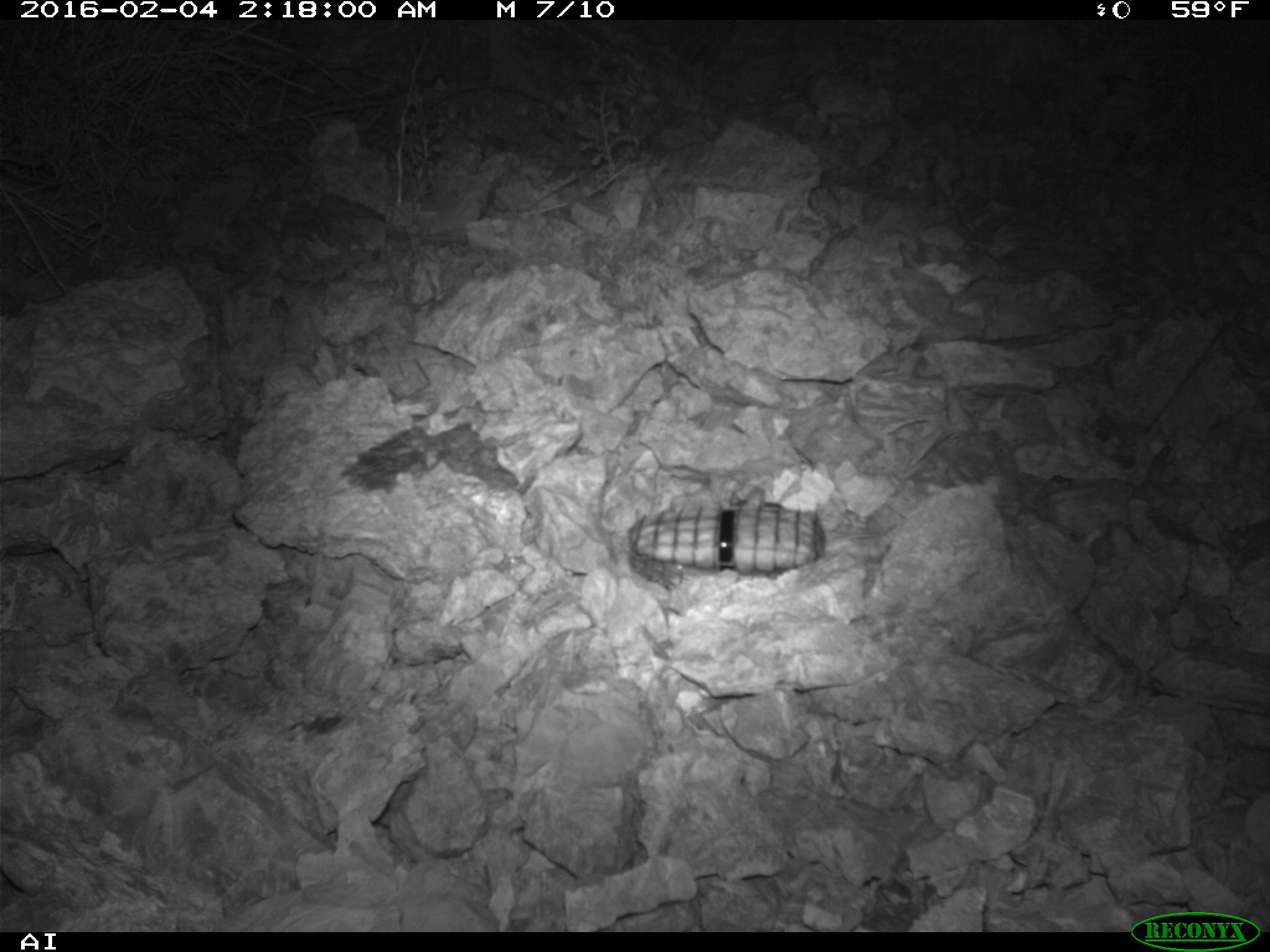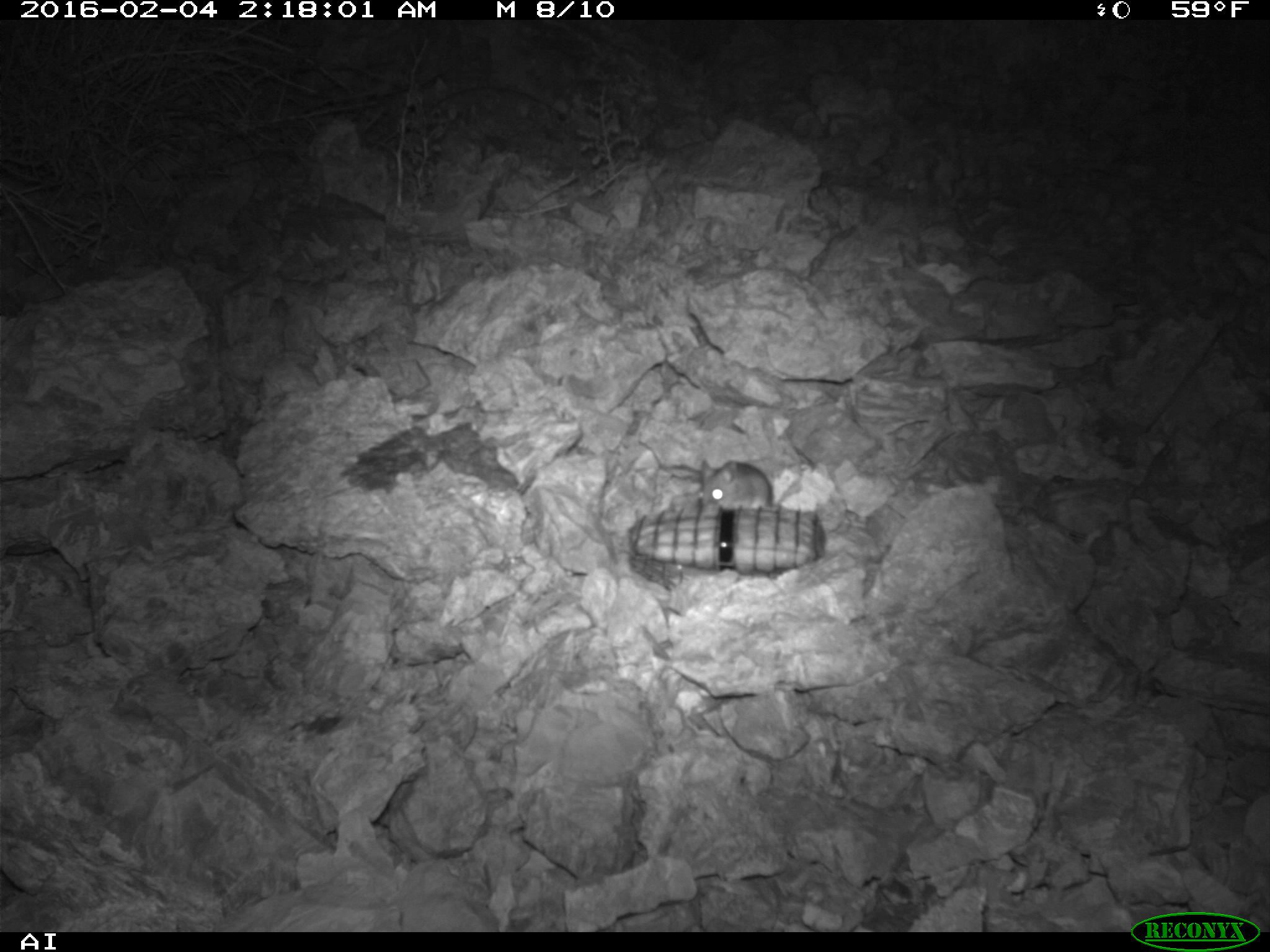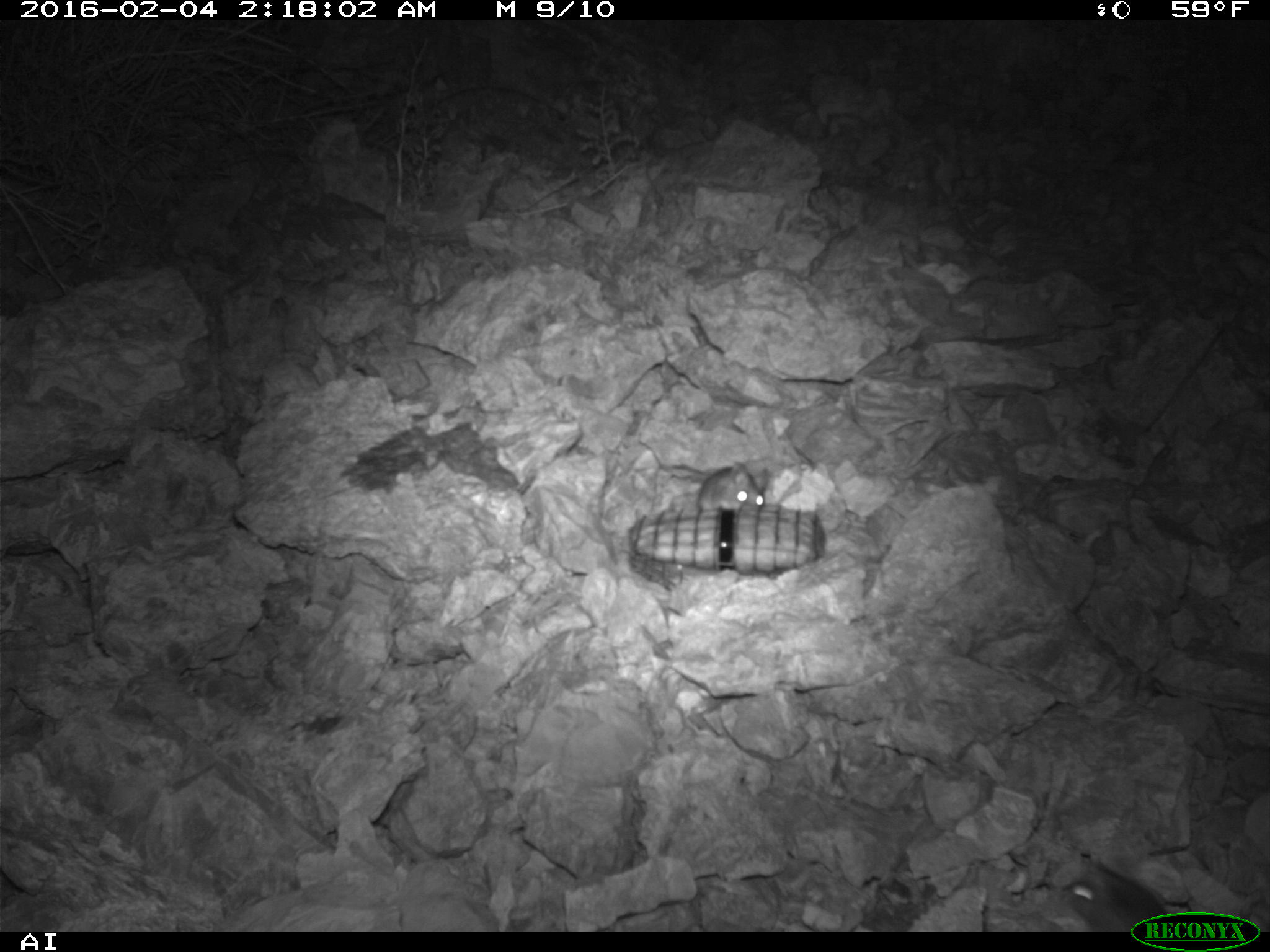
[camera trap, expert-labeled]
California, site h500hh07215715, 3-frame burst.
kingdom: Animalia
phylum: Chordata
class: Mammalia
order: Rodentia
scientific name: Rodentia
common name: rodent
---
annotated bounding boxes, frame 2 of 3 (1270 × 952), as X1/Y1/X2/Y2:
rodent: 654/455/771/508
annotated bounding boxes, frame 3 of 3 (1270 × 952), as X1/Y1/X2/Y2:
rodent: 1053/853/1181/928; 699/459/765/513